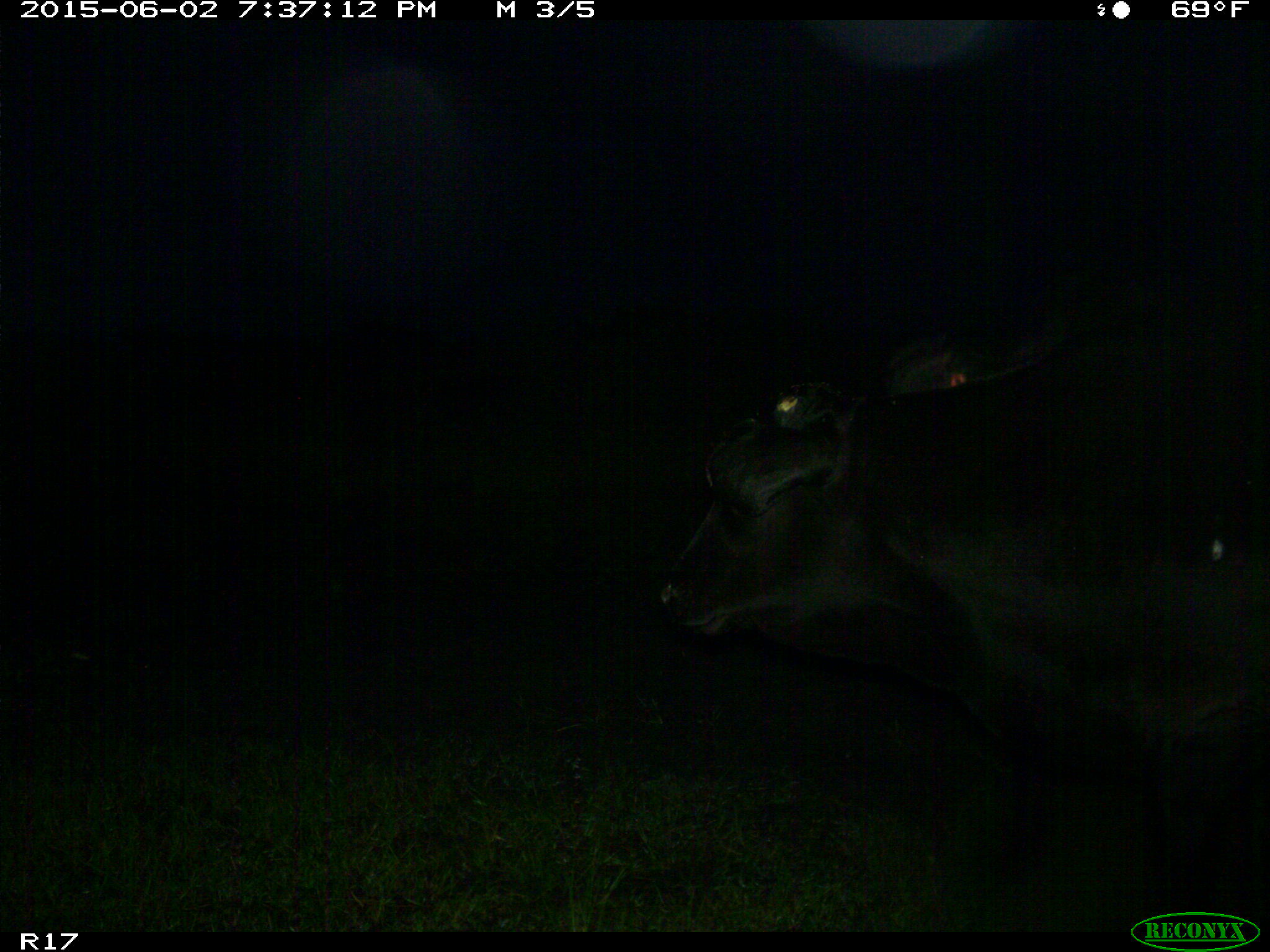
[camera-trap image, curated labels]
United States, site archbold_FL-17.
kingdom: Animalia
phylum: Chordata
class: Mammalia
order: Artiodactyla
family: Bovidae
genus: Bos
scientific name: Bos taurus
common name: domestic cow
Bos taurus (domestic cow).